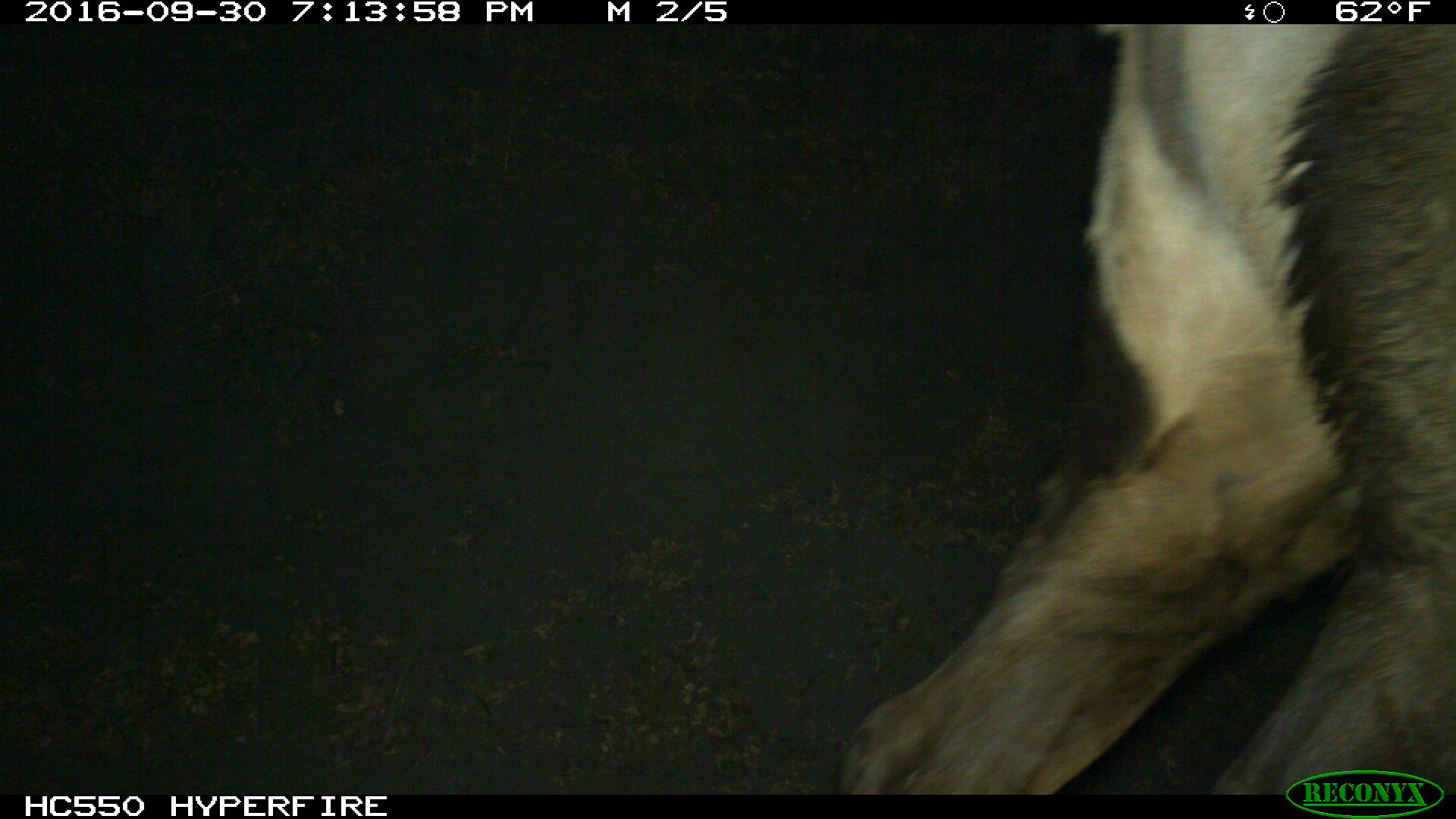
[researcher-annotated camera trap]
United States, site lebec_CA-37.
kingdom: Animalia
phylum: Chordata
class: Mammalia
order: Artiodactyla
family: Cervidae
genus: Cervus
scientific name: Cervus canadensis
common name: elk